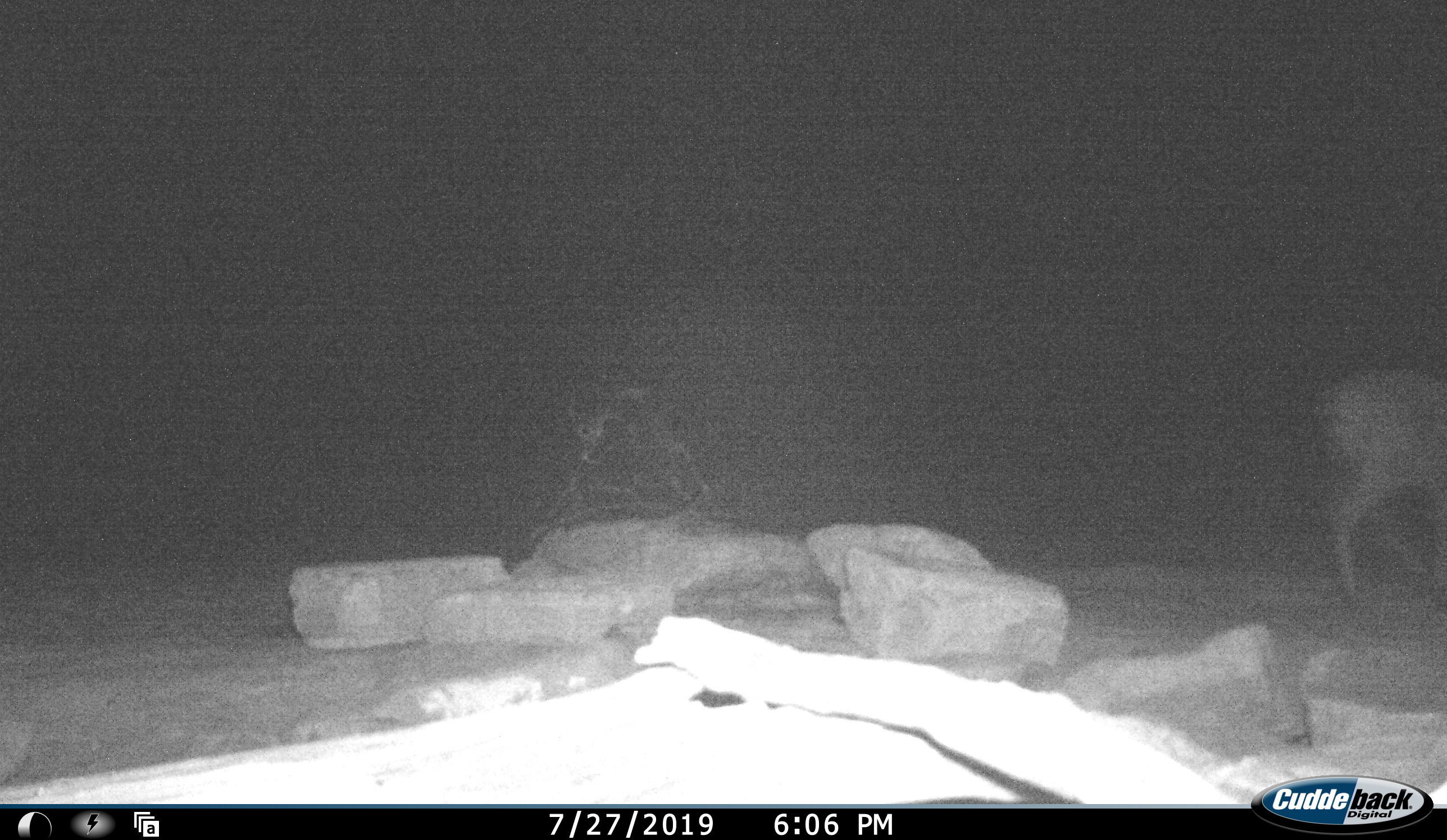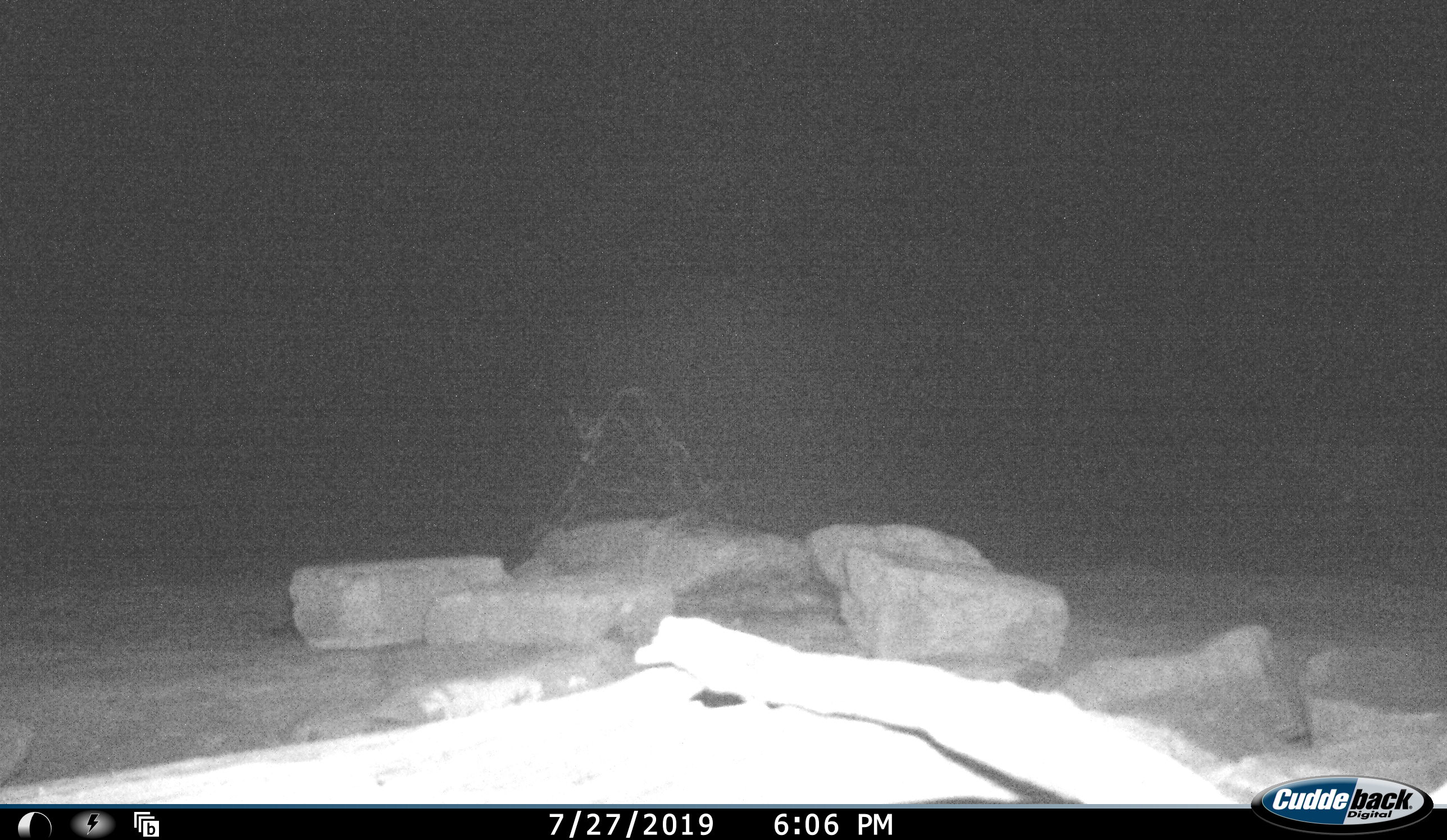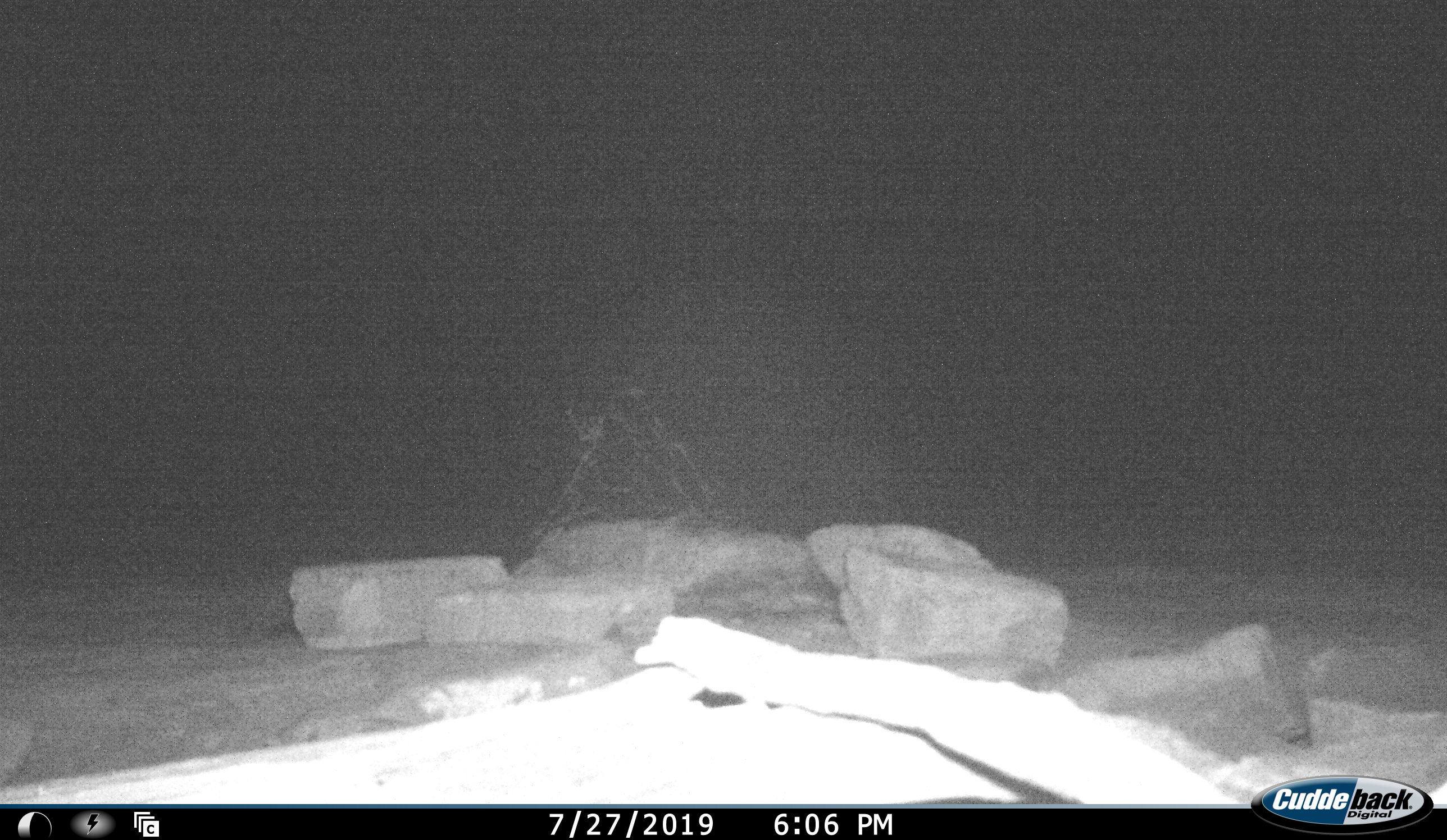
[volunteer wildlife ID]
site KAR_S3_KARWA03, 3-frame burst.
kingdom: Animalia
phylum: Chordata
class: Mammalia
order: Artiodactyla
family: Bovidae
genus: Sylvicapra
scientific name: Sylvicapra grimmia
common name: common duiker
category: duikercommongrey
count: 1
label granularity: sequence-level